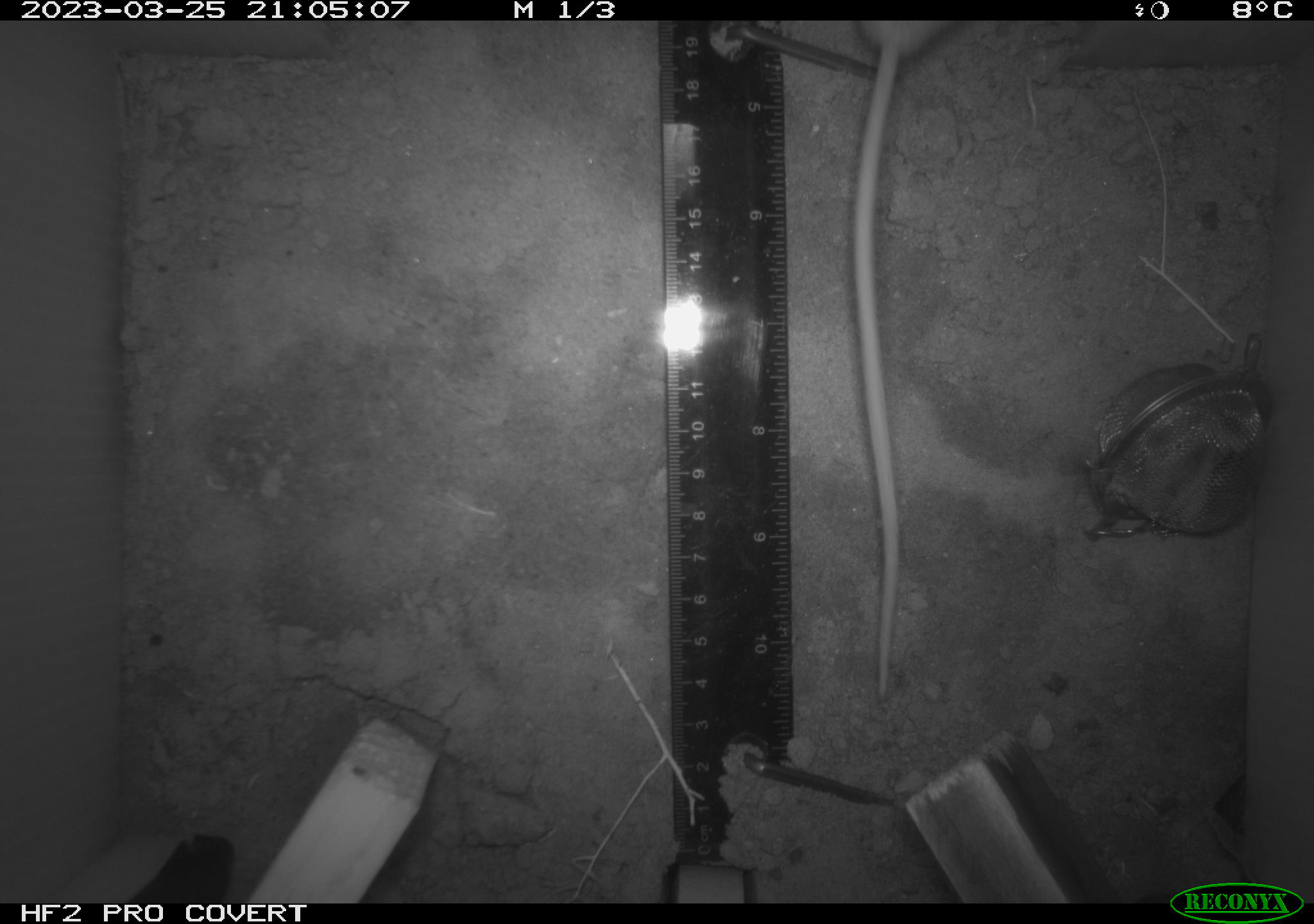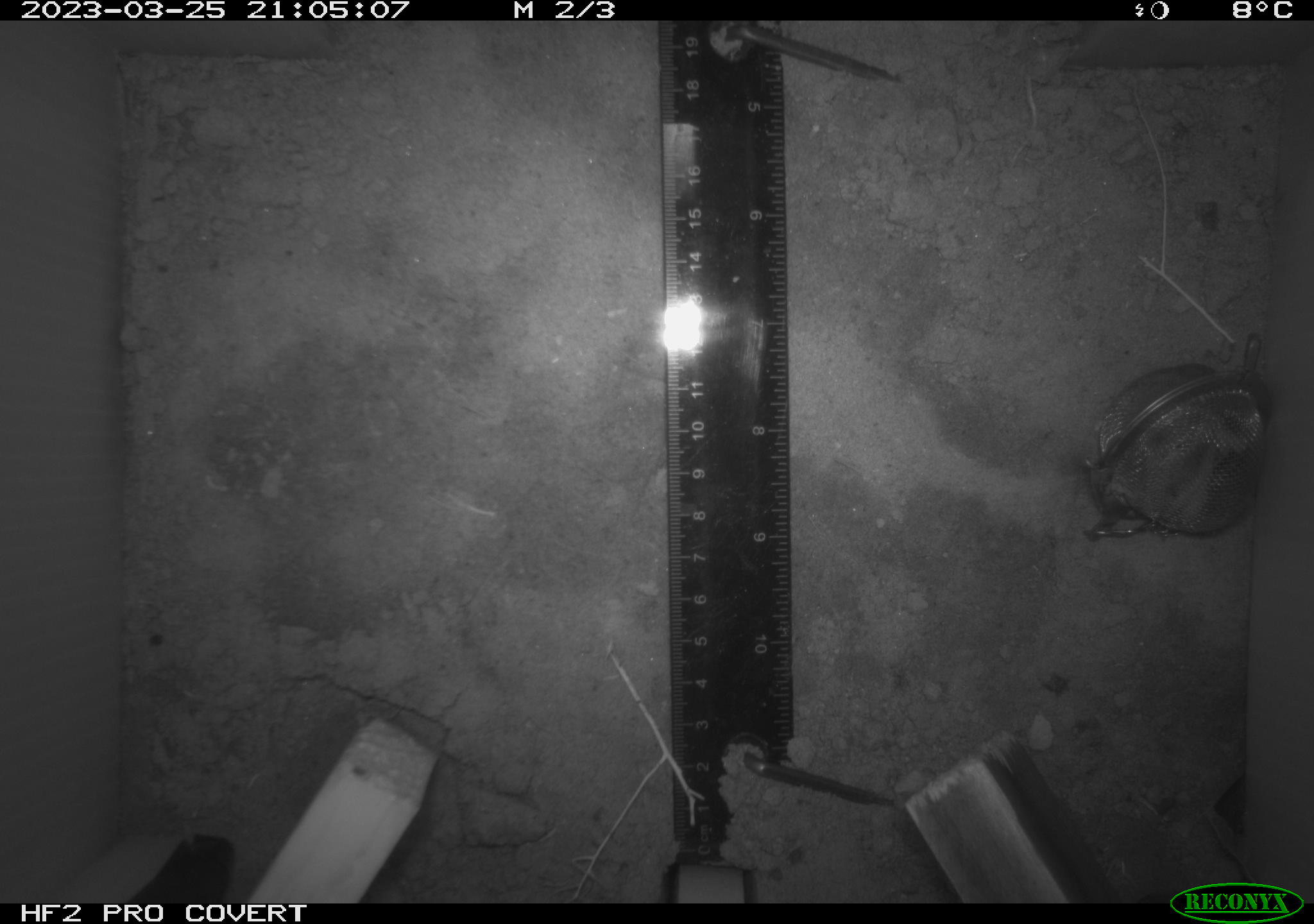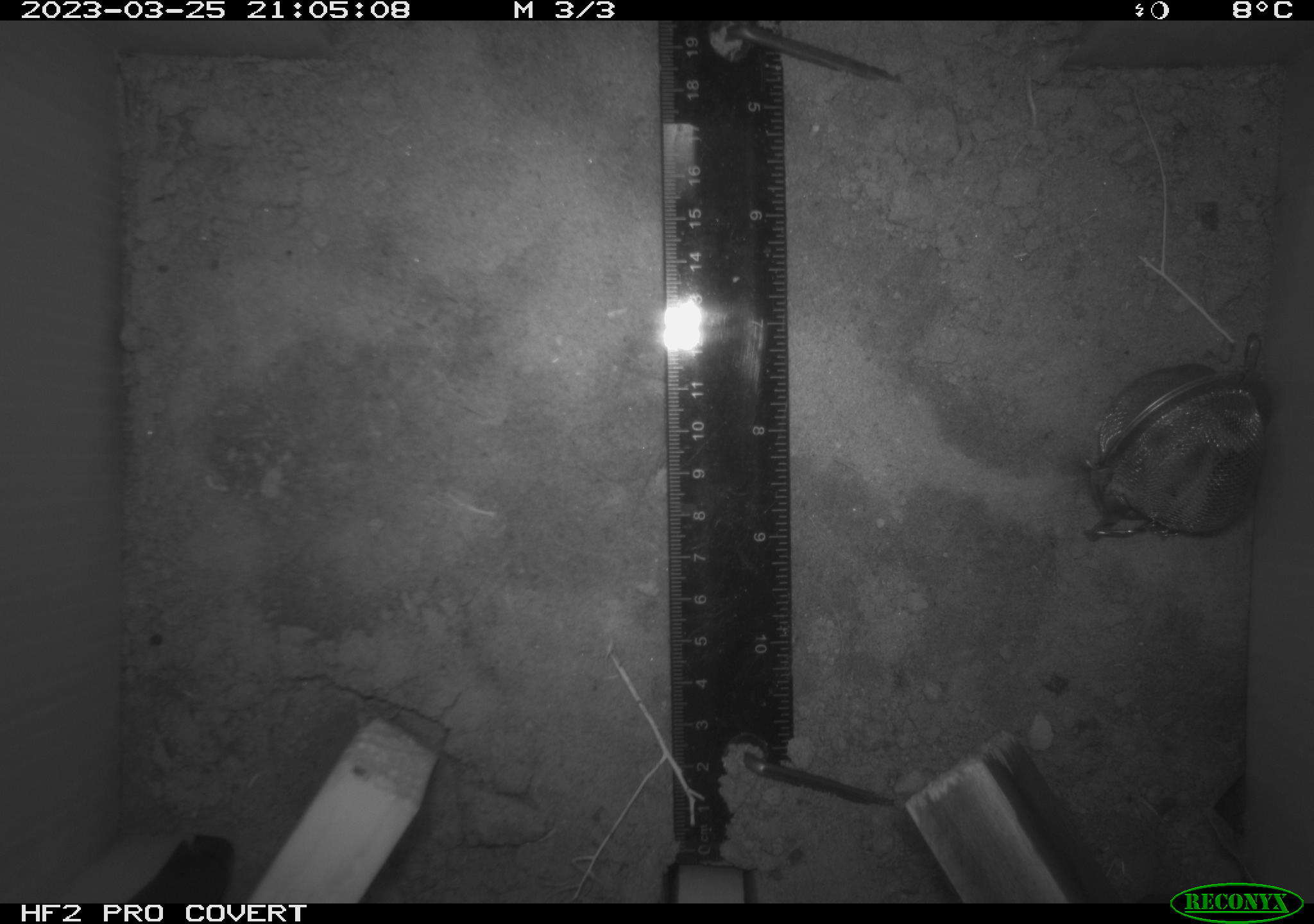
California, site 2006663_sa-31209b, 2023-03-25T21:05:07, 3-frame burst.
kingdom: Animalia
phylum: Chordata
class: Mammalia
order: Rodentia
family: Cricetidae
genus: Peromyscus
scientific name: Peromyscus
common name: deer mice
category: peromyscus species